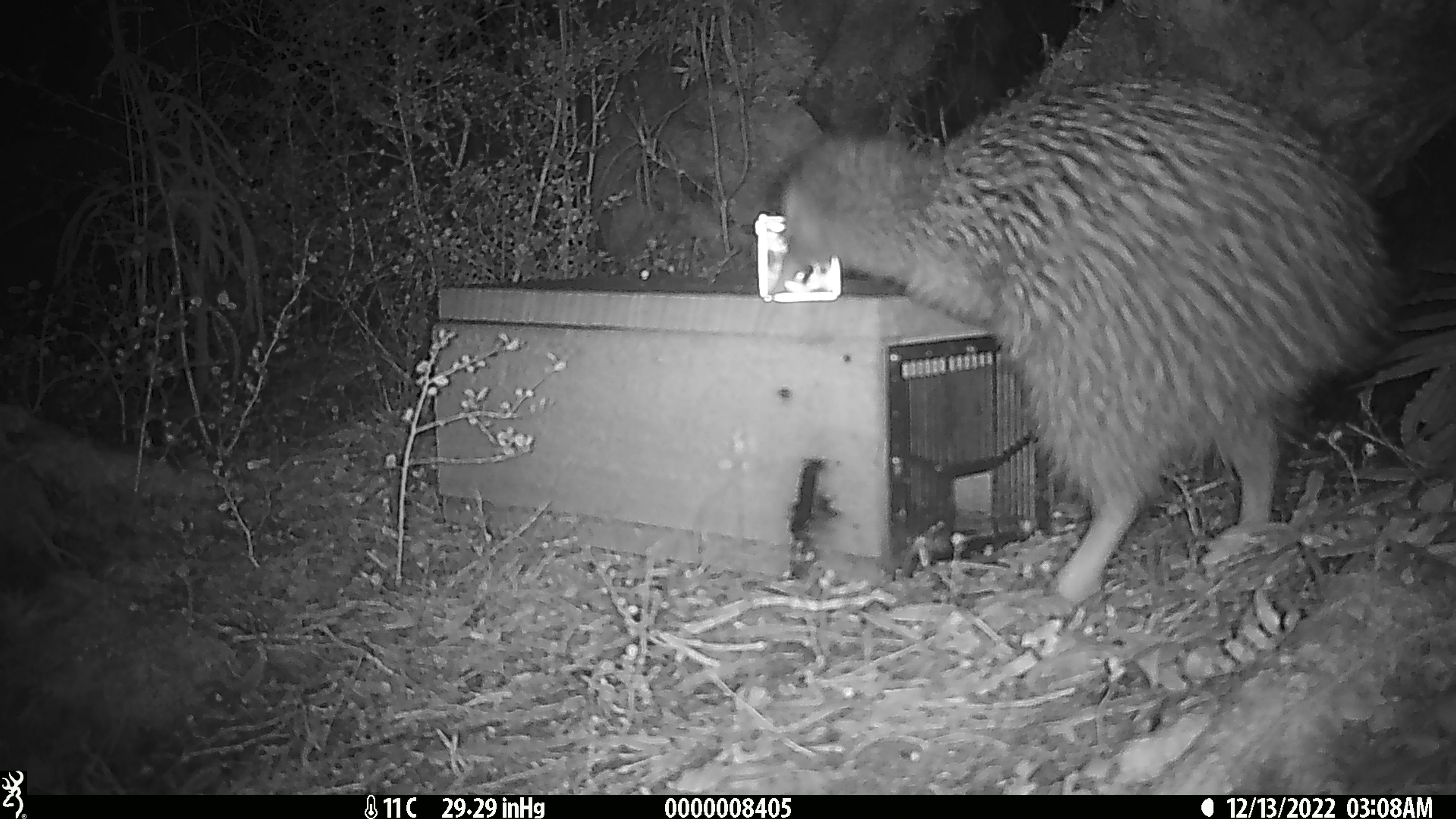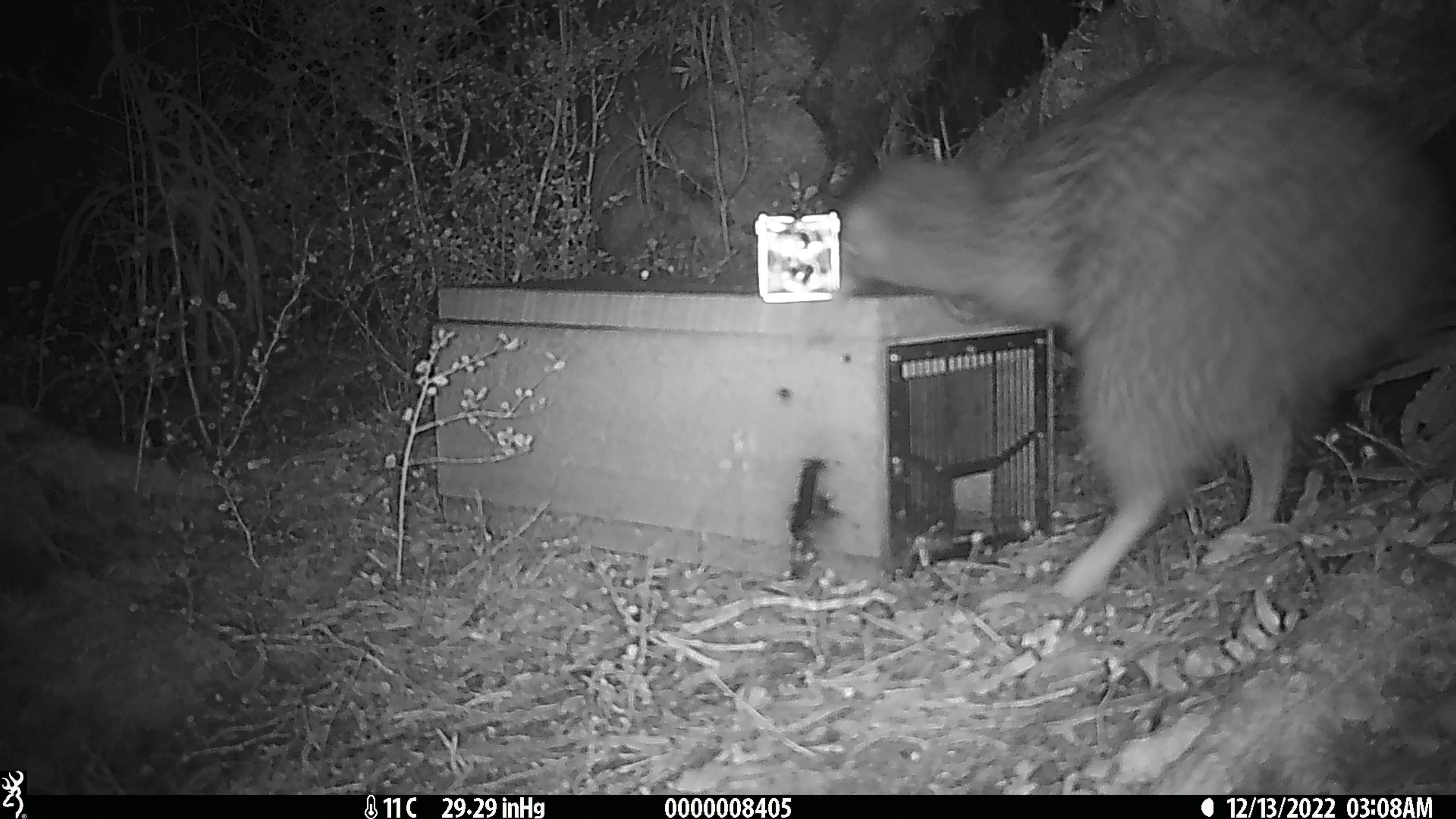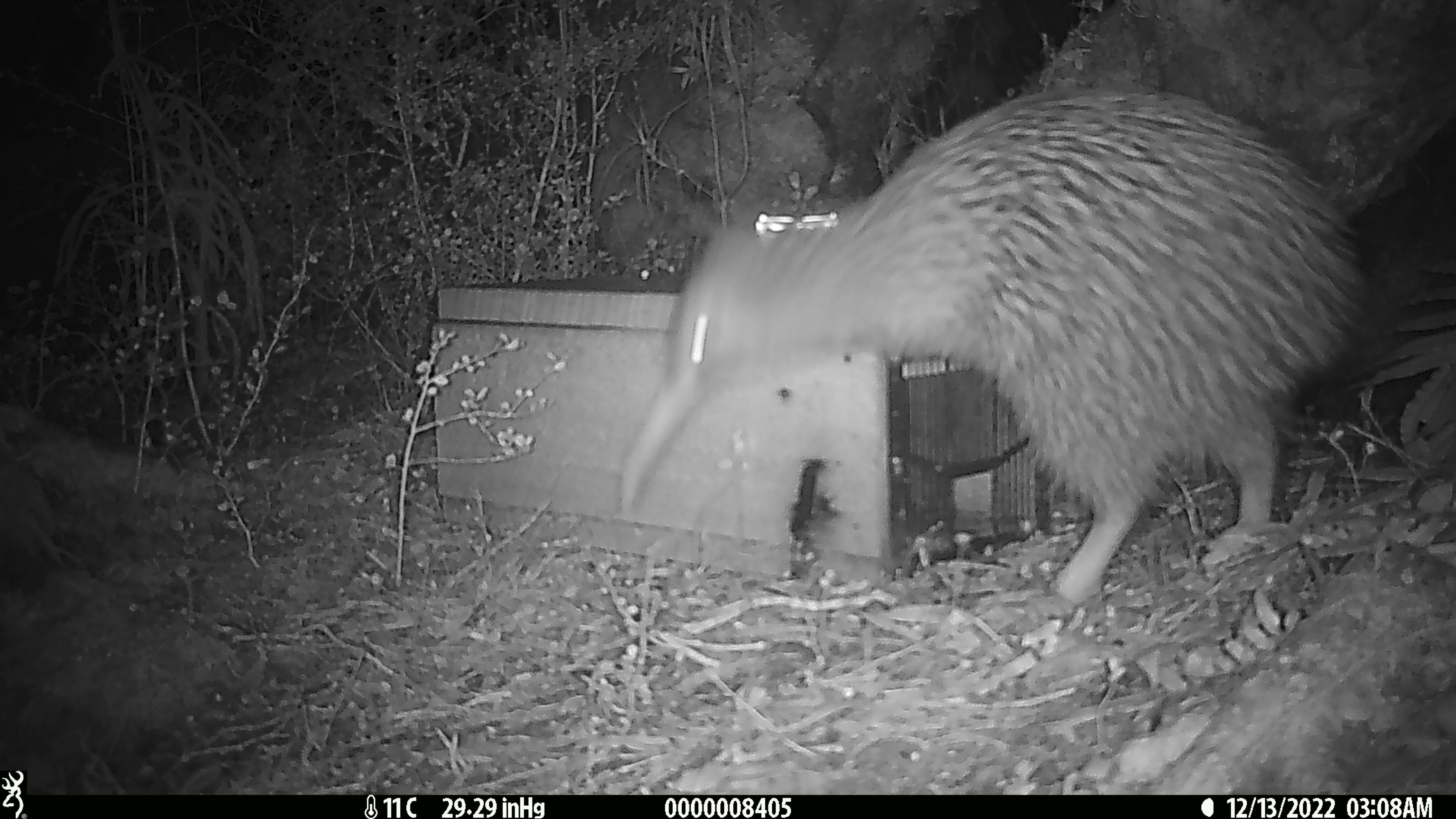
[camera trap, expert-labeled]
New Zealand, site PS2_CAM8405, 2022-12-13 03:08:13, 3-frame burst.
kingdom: Animalia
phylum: Chordata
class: Aves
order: Apterygiformes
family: Apterygidae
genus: Apteryx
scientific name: Apteryx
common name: kiwi